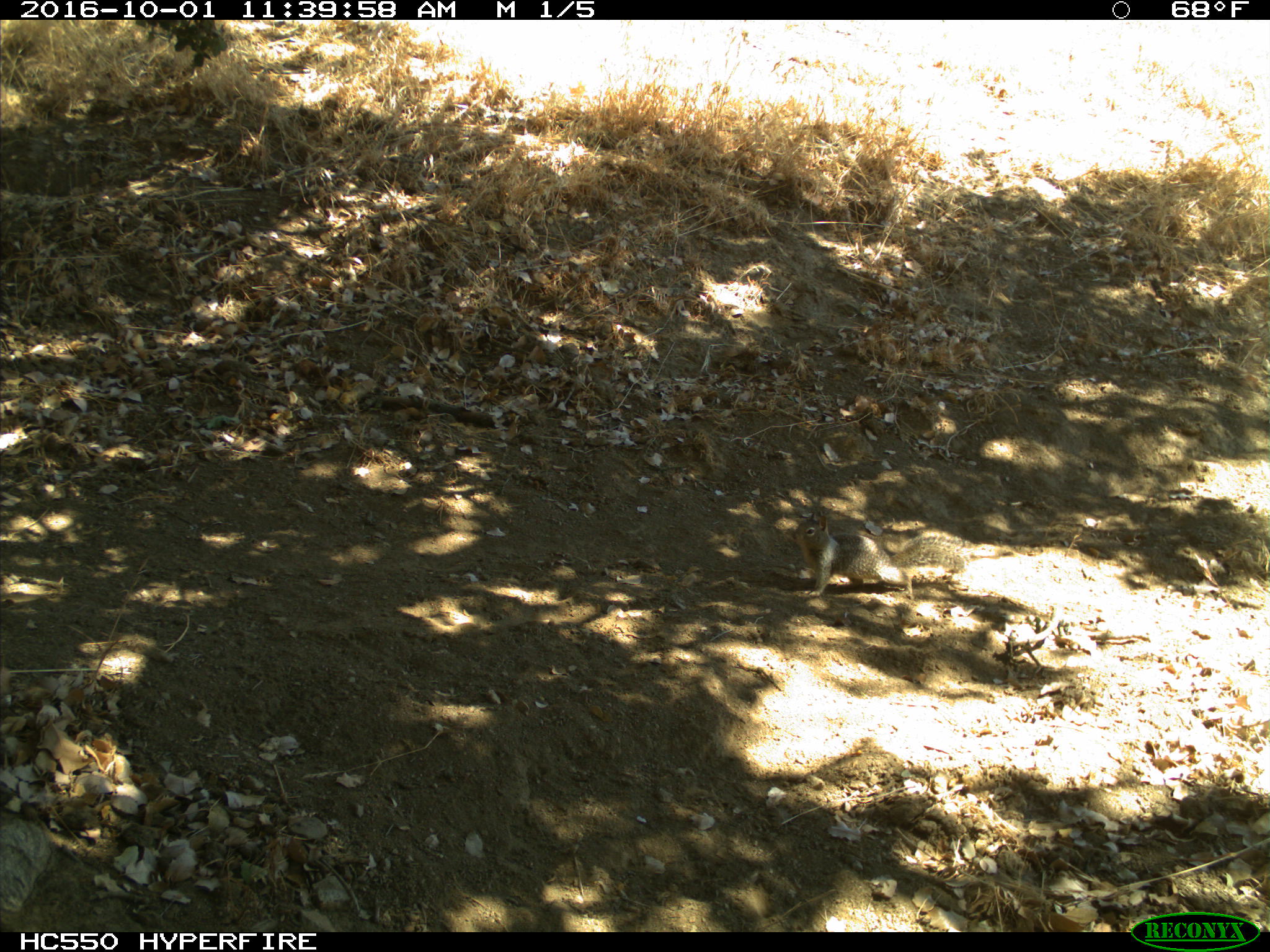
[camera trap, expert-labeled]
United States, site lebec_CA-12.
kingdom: Animalia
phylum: Chordata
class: Mammalia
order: Rodentia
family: Sciuridae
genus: Otospermophilus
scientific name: Otospermophilus beecheyi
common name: california ground squirrel